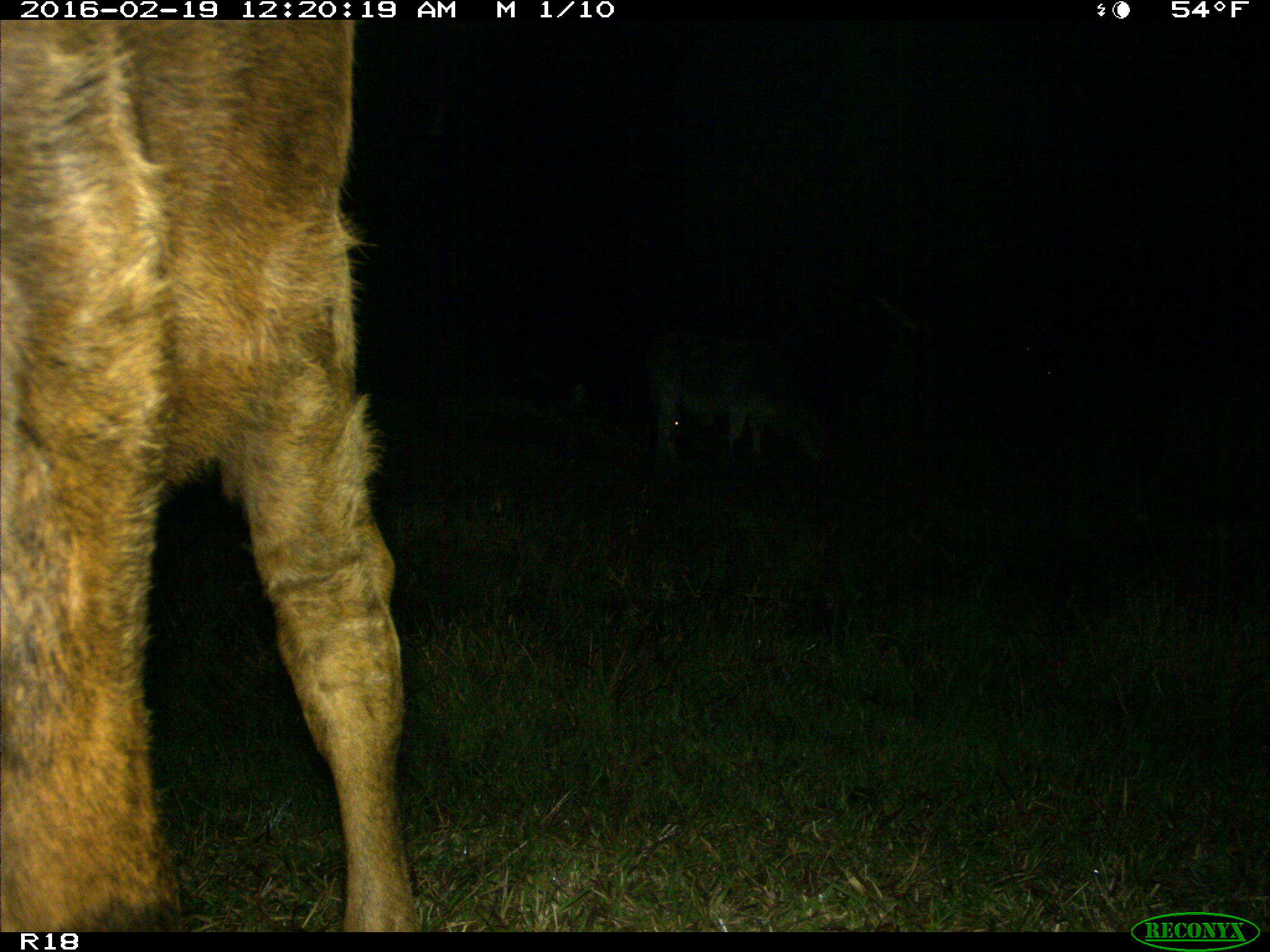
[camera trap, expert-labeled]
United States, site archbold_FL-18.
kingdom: Animalia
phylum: Chordata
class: Mammalia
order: Artiodactyla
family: Bovidae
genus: Bos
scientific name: Bos taurus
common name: domestic cow